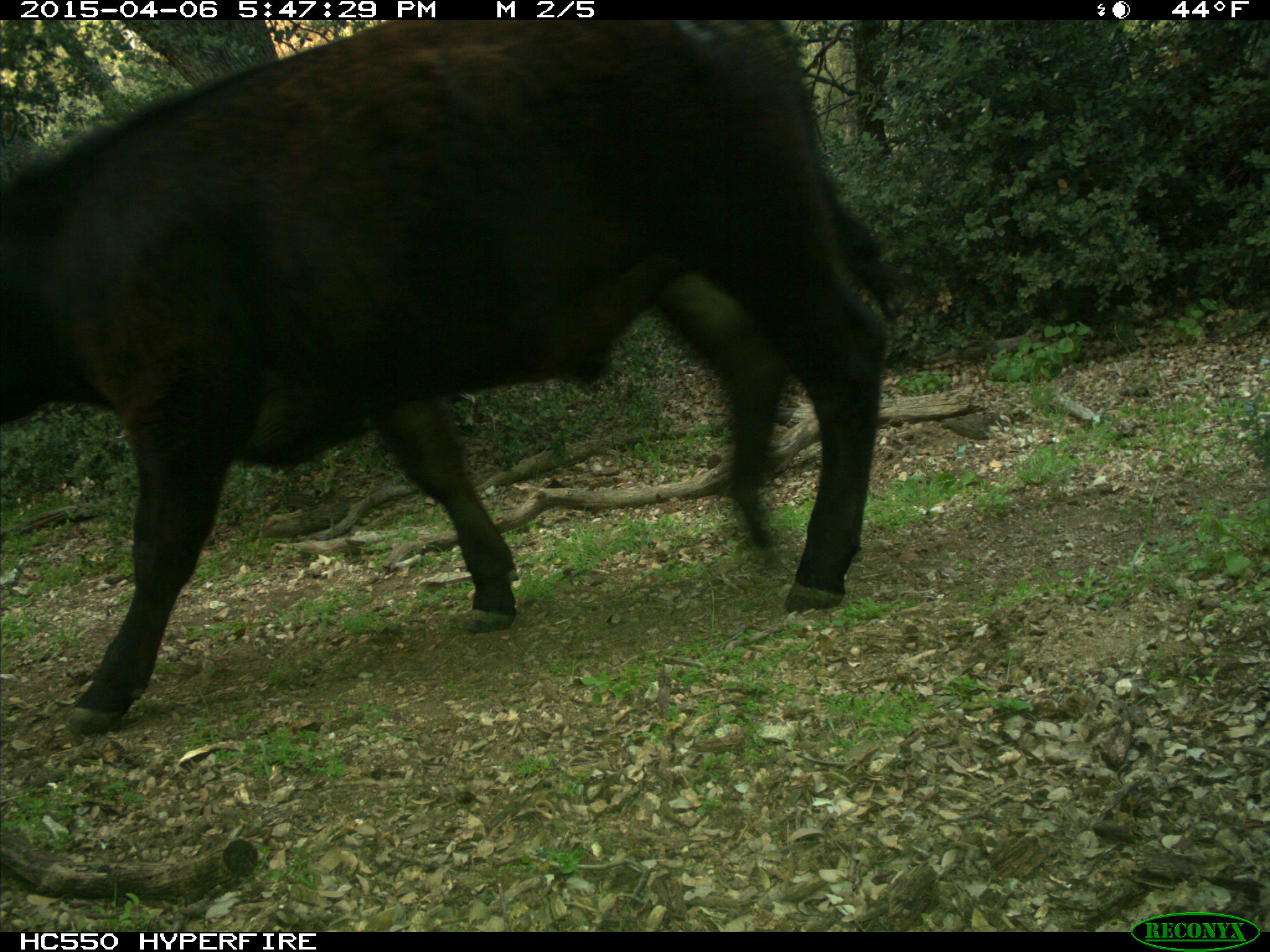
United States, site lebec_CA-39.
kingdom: Animalia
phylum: Chordata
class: Mammalia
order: Artiodactyla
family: Bovidae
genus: Bos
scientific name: Bos taurus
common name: domestic cow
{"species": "Bos taurus (domestic cow)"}